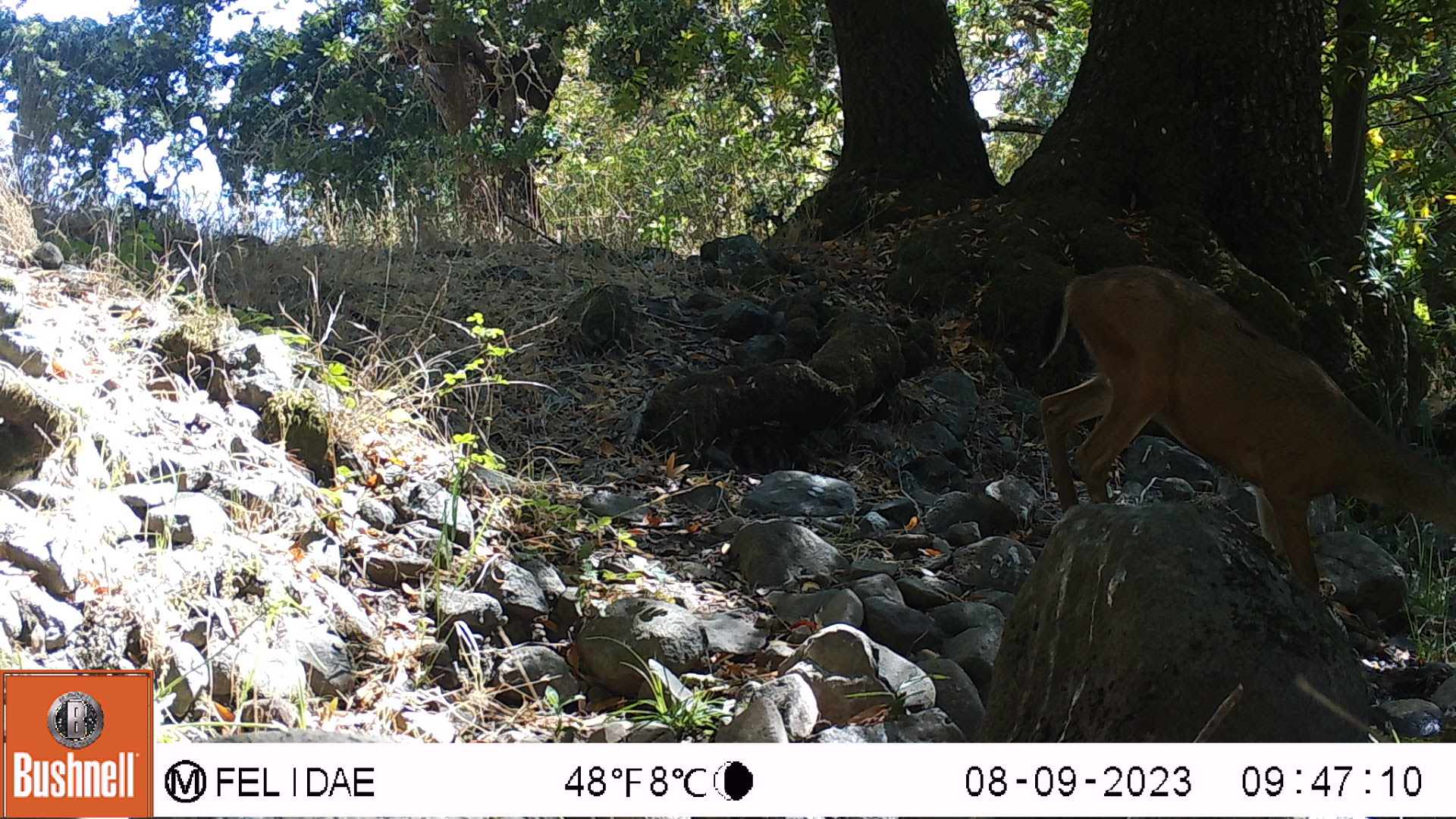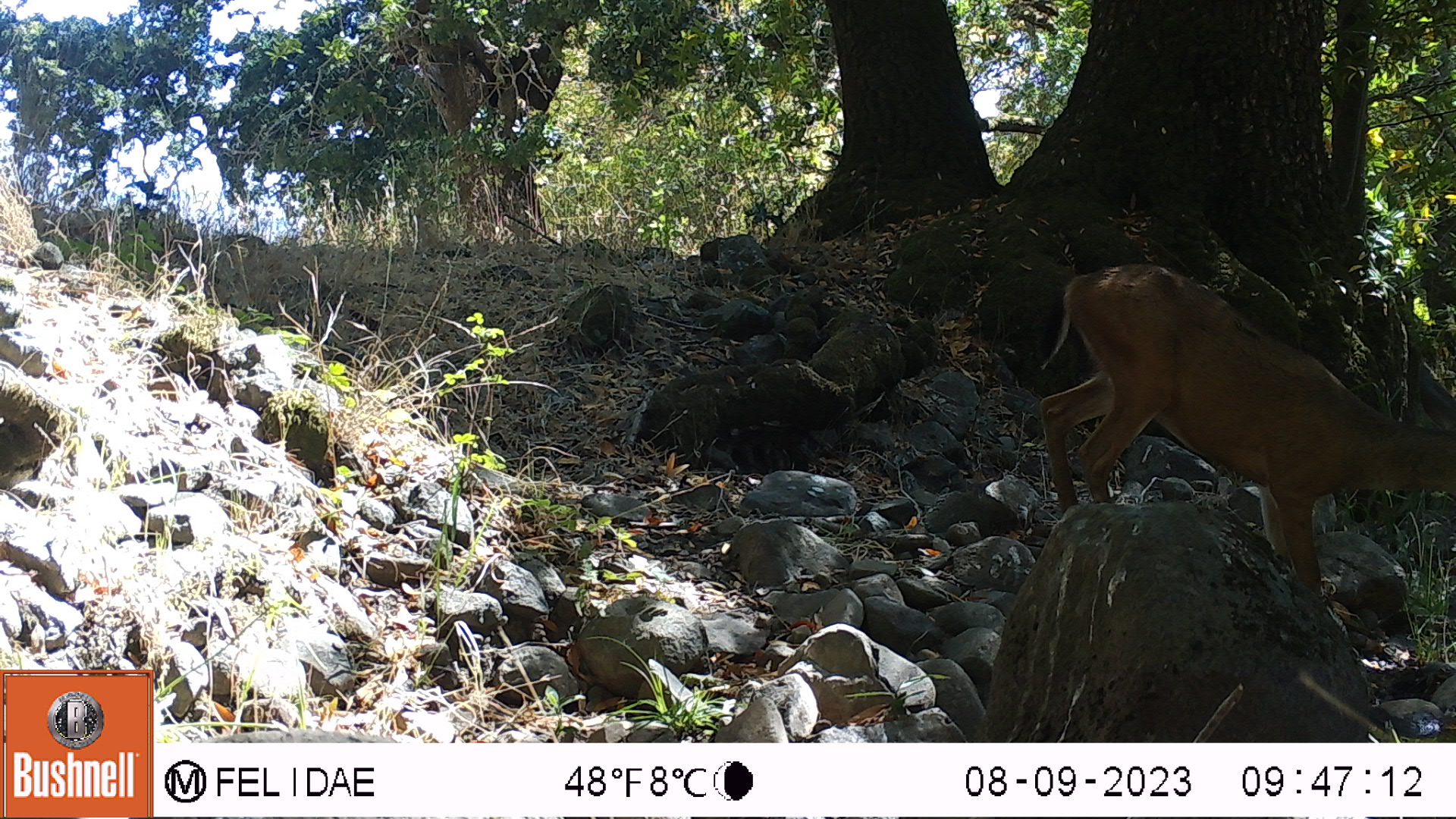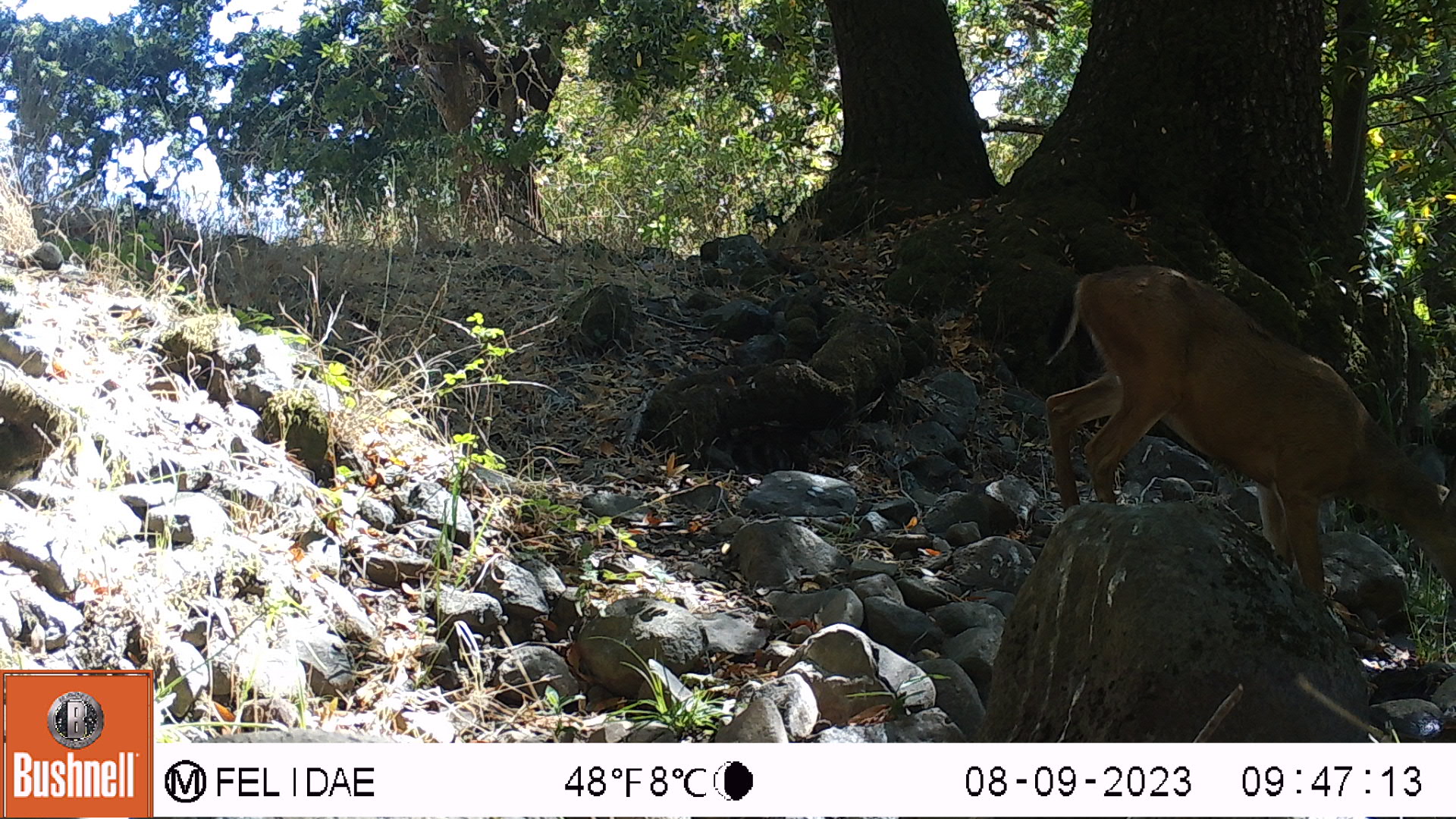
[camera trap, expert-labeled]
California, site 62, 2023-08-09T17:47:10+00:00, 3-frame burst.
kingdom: Animalia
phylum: Chordata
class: Mammalia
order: Artiodactyla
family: Cervidae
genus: Odocoileus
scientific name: Odocoileus hemionus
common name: mule deer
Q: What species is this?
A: Mule deer (Odocoileus hemionus).